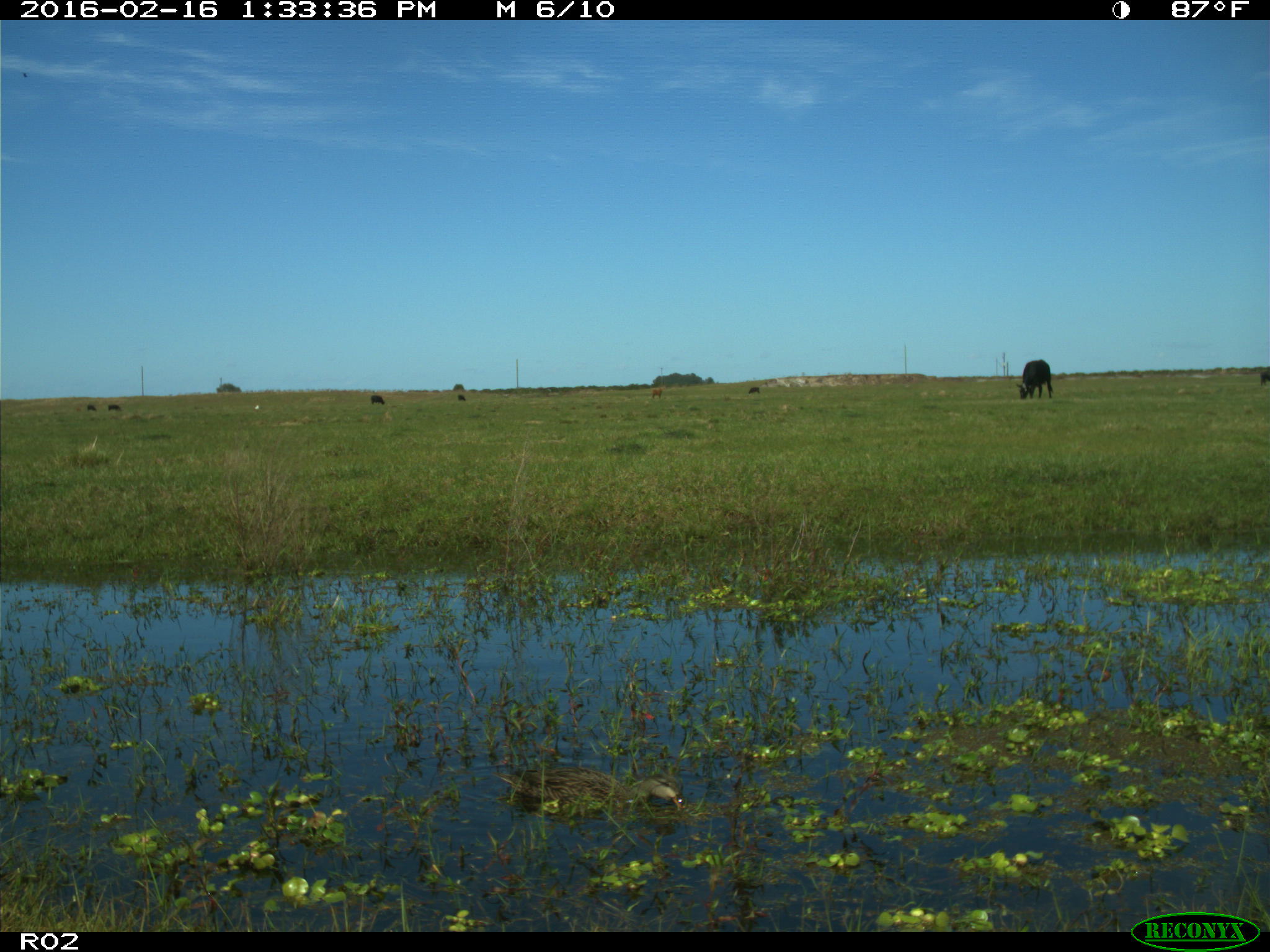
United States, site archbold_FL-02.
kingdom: Animalia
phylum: Chordata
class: Aves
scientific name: Aves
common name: birds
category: unidentified bird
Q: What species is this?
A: Unidentified bird (birds) (Aves).